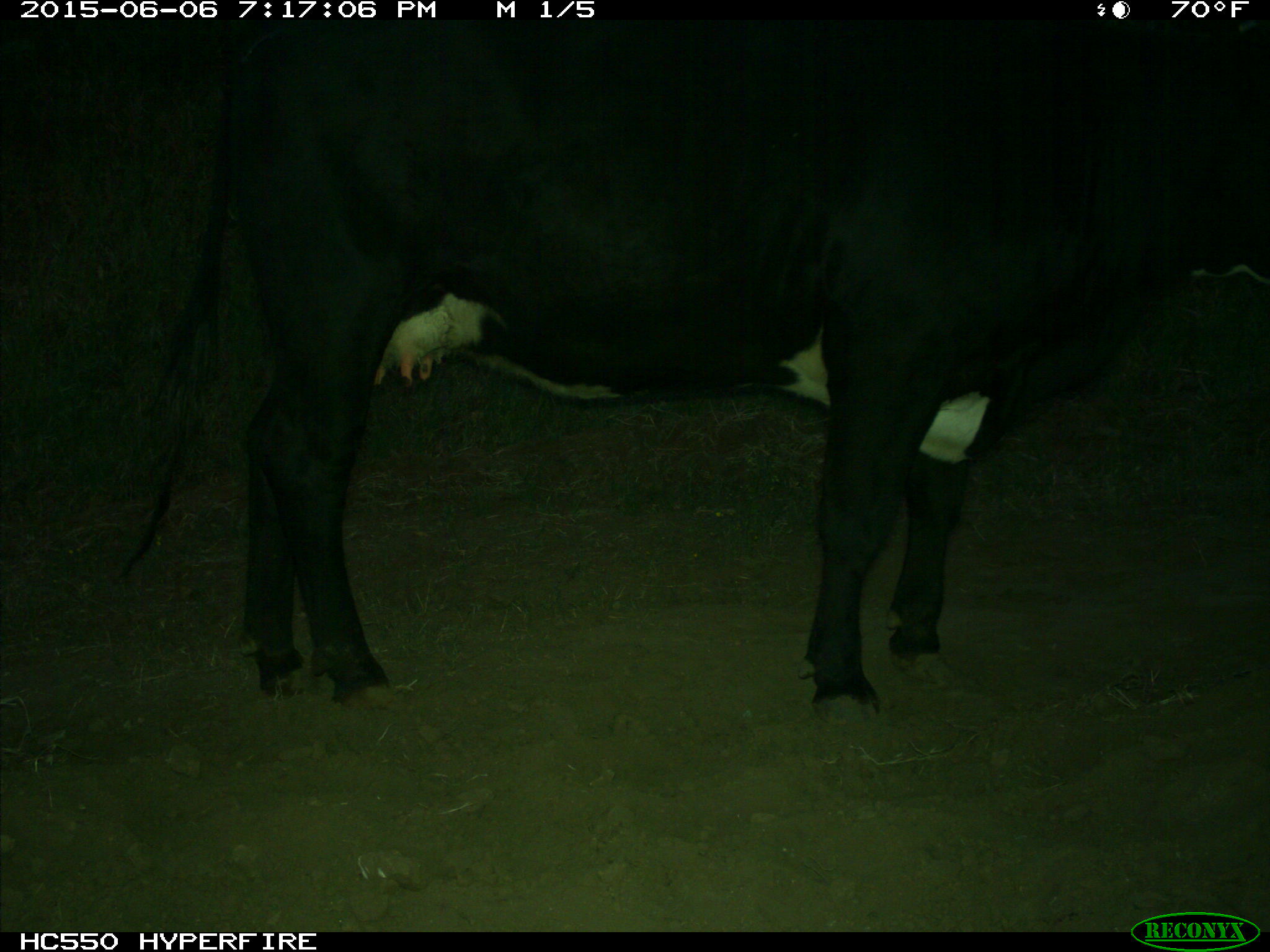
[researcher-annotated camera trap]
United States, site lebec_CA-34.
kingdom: Animalia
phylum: Chordata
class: Mammalia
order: Artiodactyla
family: Bovidae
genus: Bos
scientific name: Bos taurus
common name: domestic cow